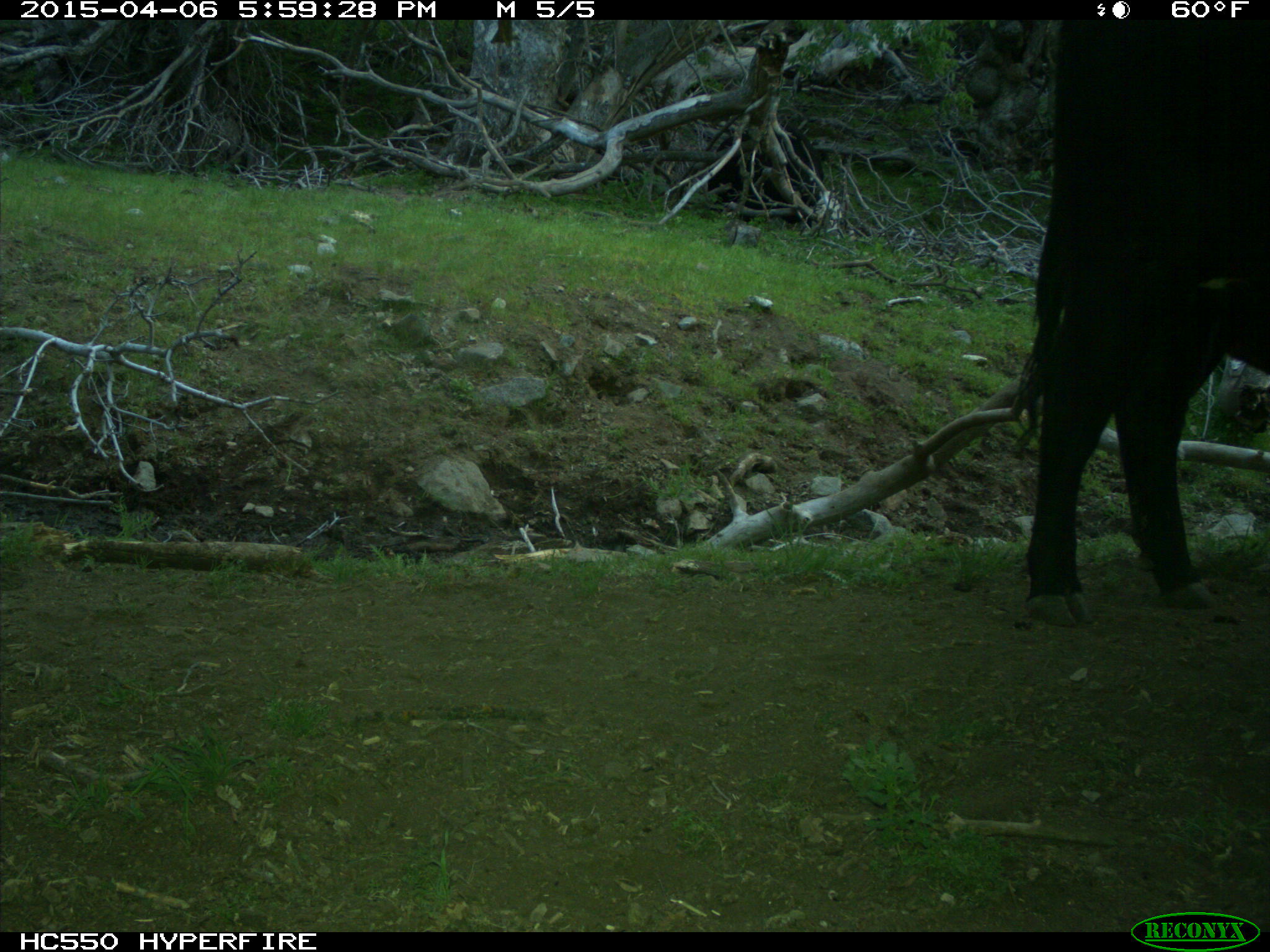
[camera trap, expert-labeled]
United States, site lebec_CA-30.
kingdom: Animalia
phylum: Chordata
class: Mammalia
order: Artiodactyla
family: Bovidae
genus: Bos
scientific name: Bos taurus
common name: domestic cow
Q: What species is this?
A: Bos taurus (domestic cow).